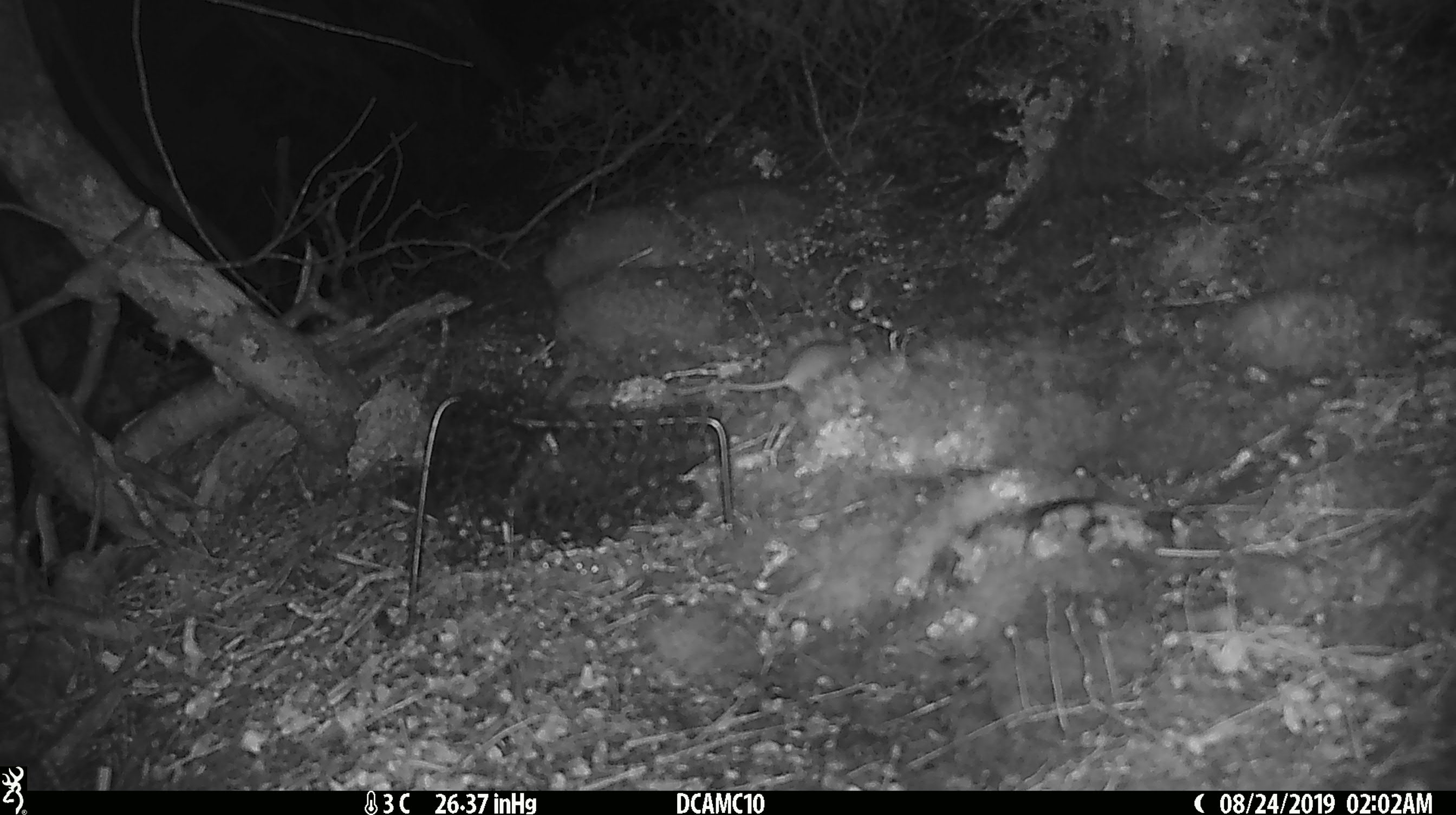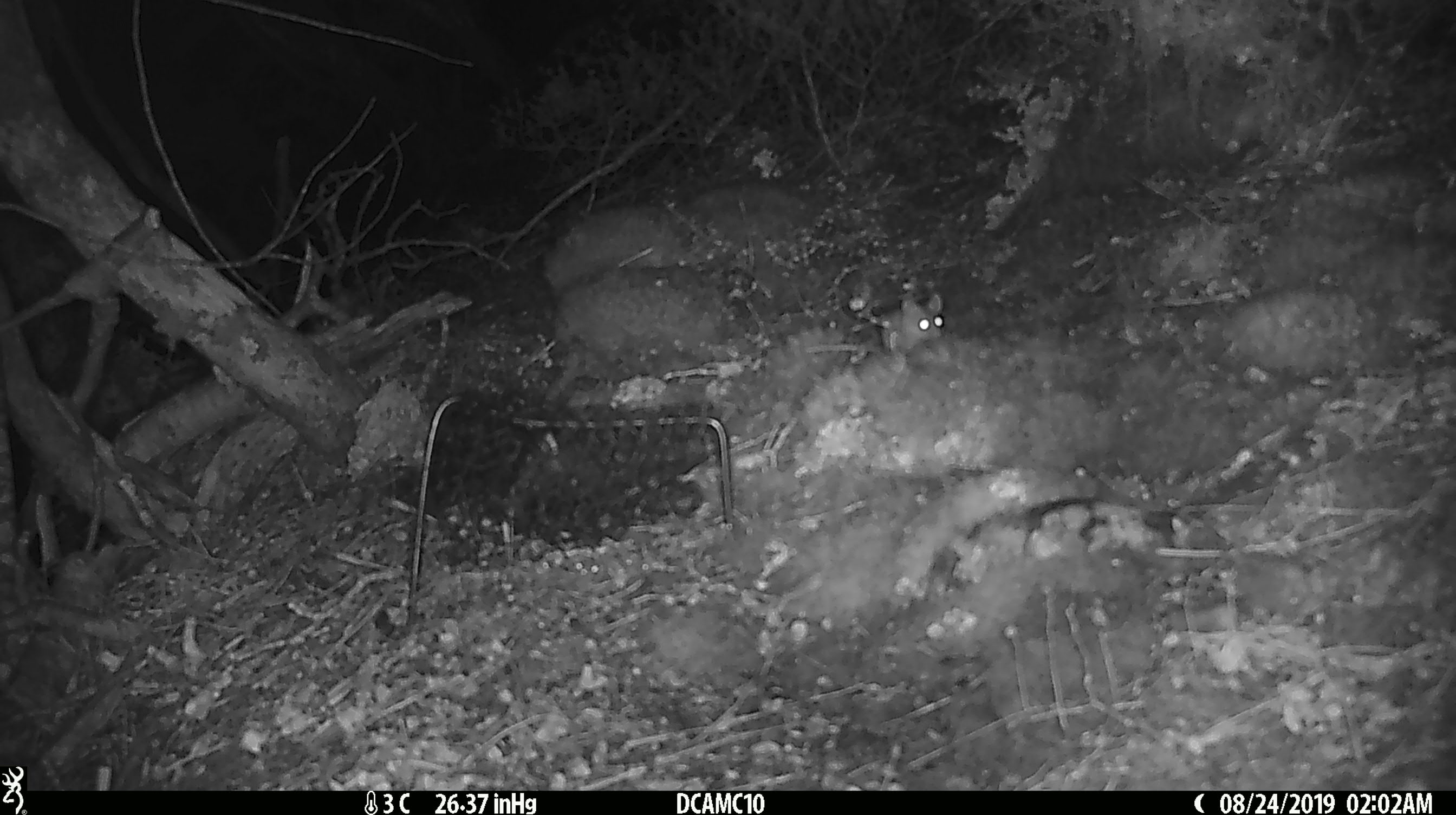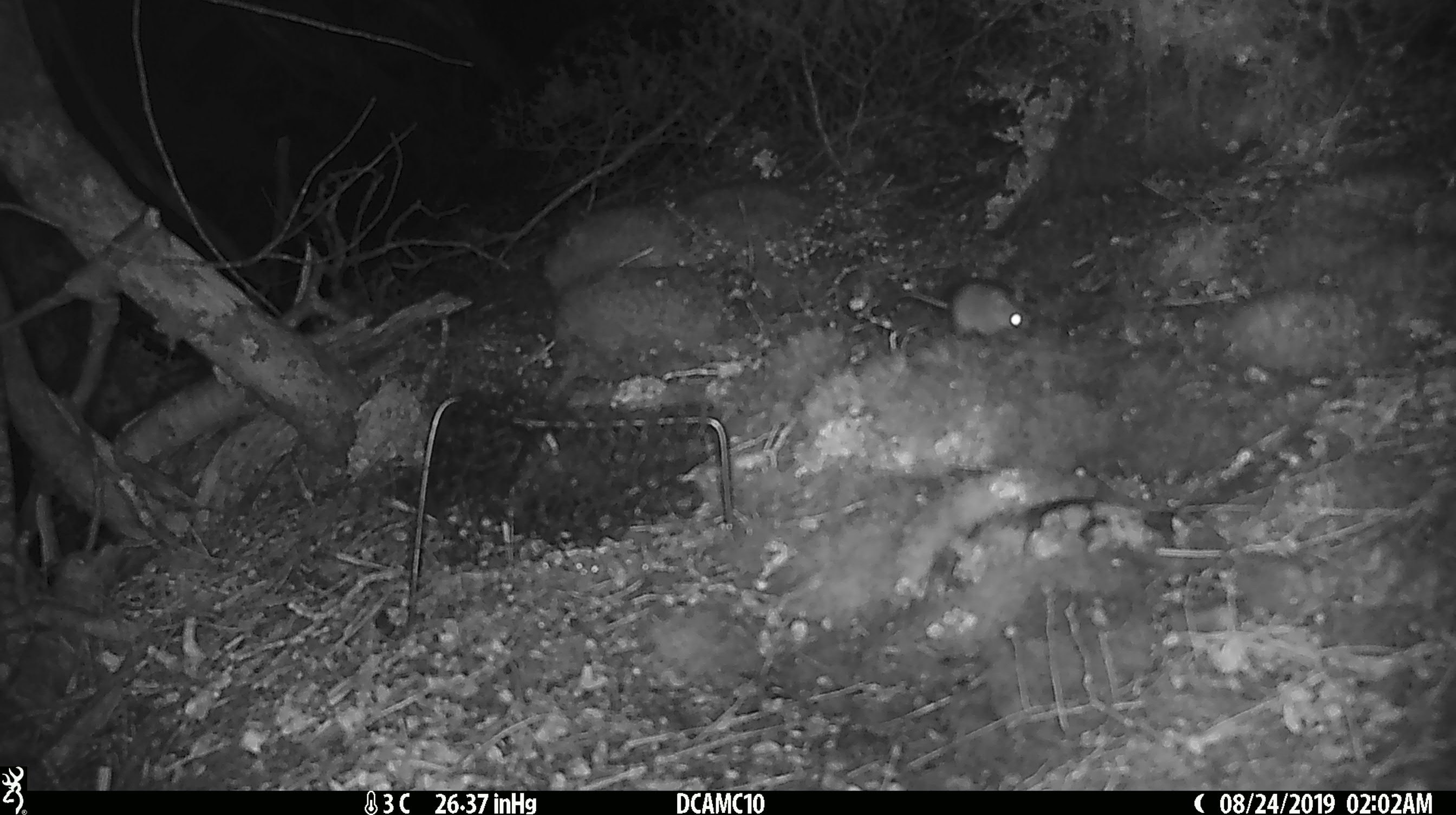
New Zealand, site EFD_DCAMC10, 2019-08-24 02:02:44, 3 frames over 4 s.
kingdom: Animalia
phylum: Chordata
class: Mammalia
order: Rodentia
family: Muridae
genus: Mus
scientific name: Mus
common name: mouse